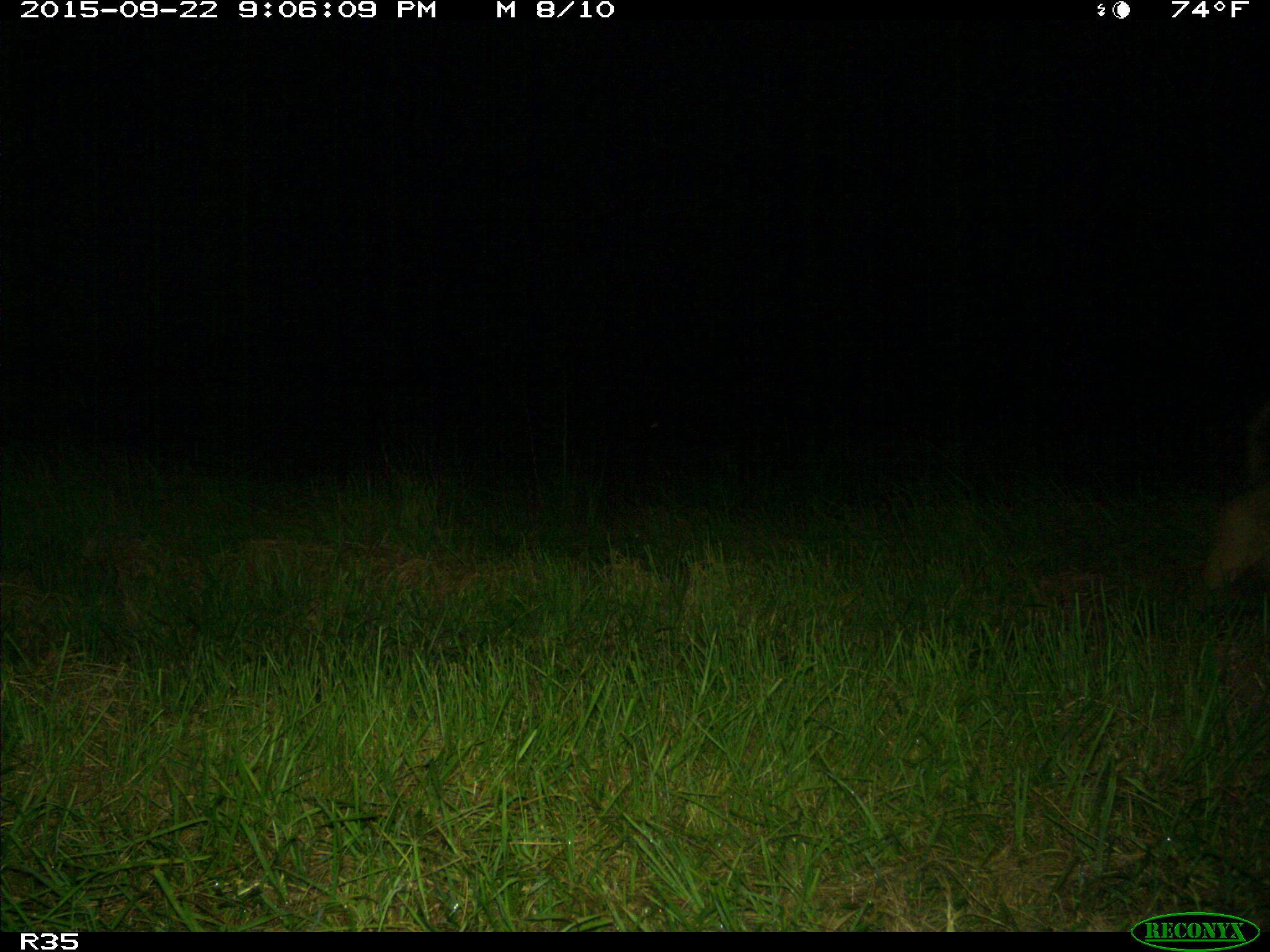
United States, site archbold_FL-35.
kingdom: Animalia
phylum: Chordata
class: Mammalia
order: Carnivora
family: Canidae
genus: Canis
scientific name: Canis latrans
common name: coyote